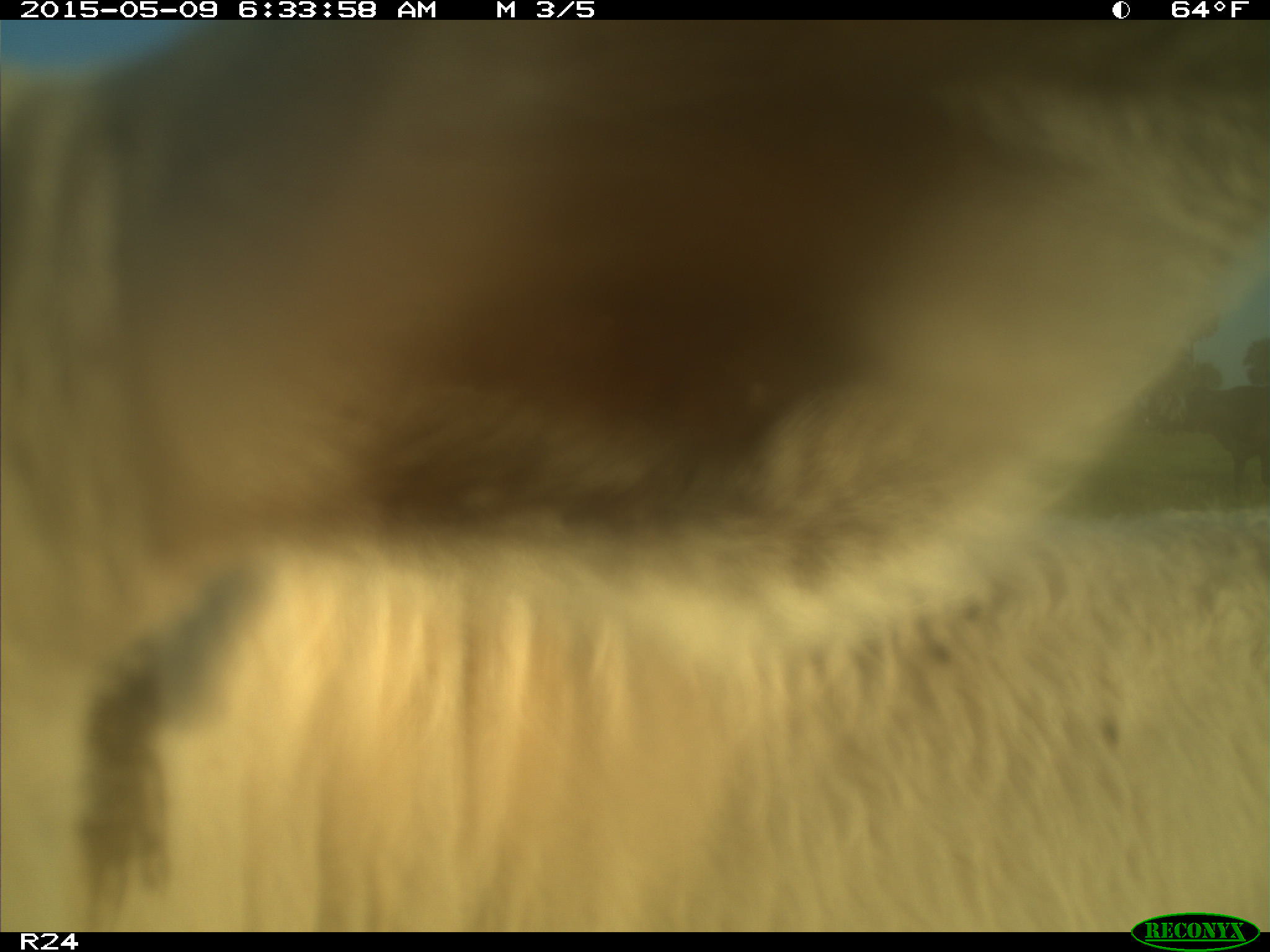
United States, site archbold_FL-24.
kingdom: Animalia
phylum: Chordata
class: Mammalia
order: Artiodactyla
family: Bovidae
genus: Bos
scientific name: Bos taurus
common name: domestic cow